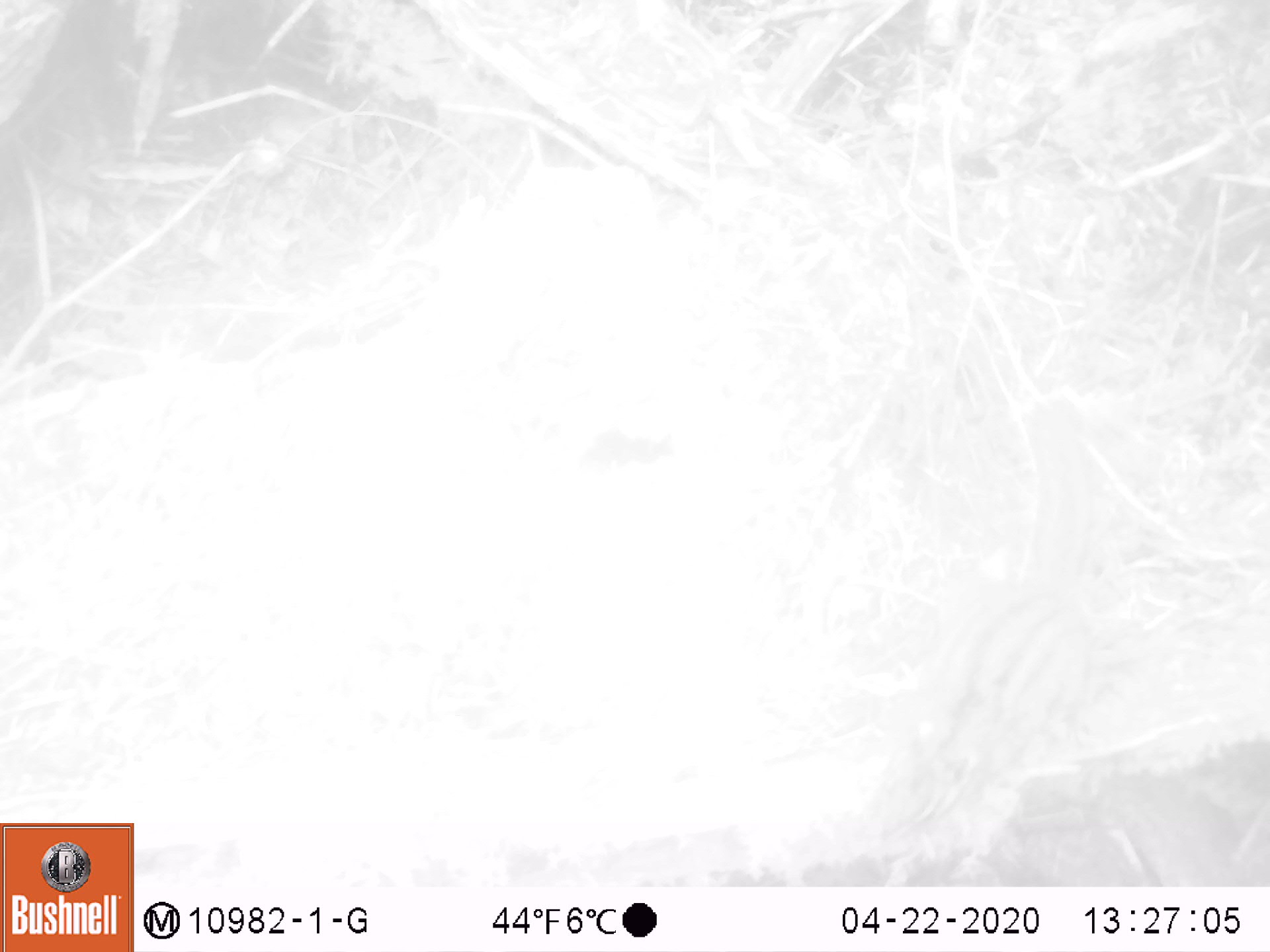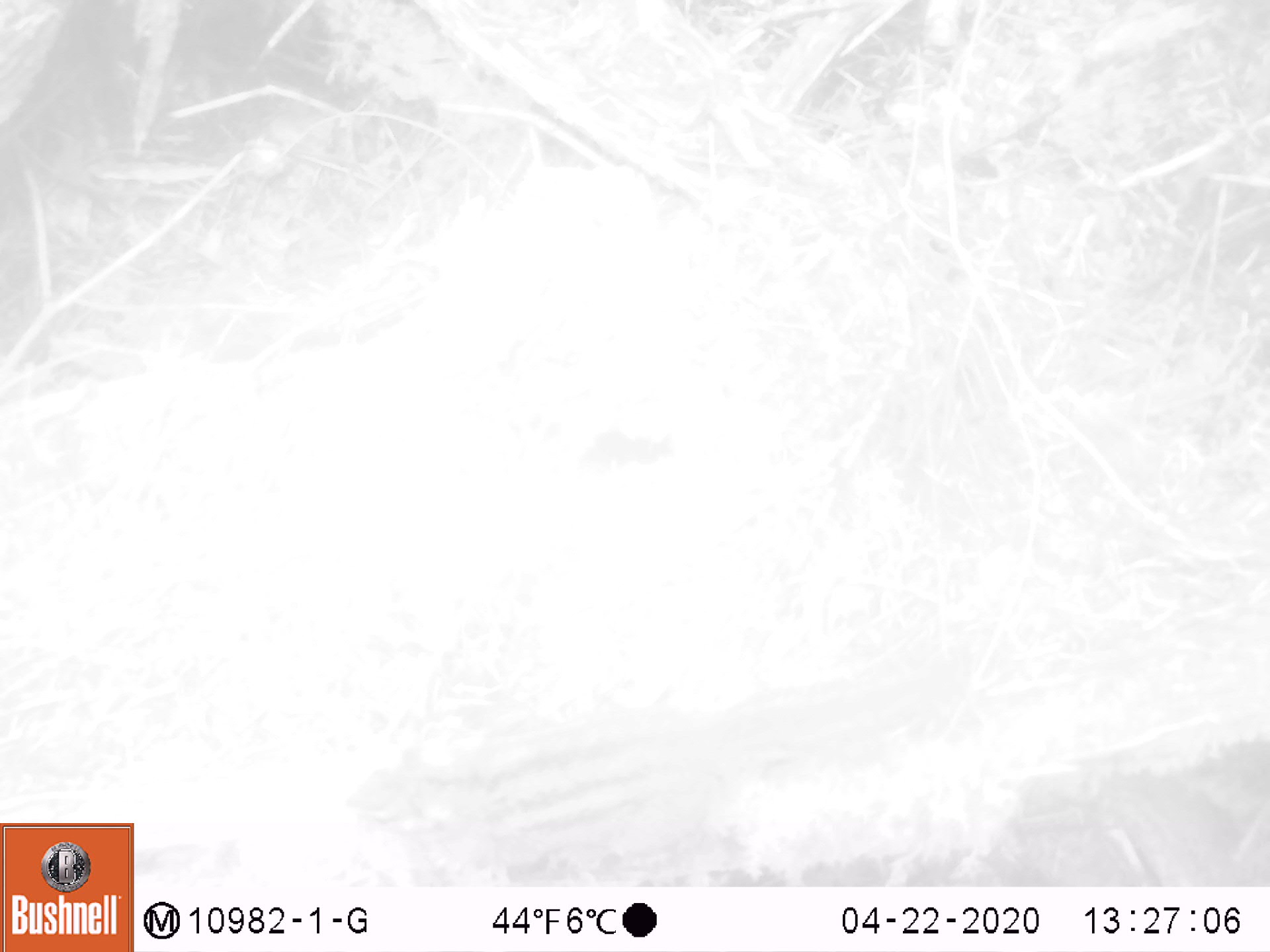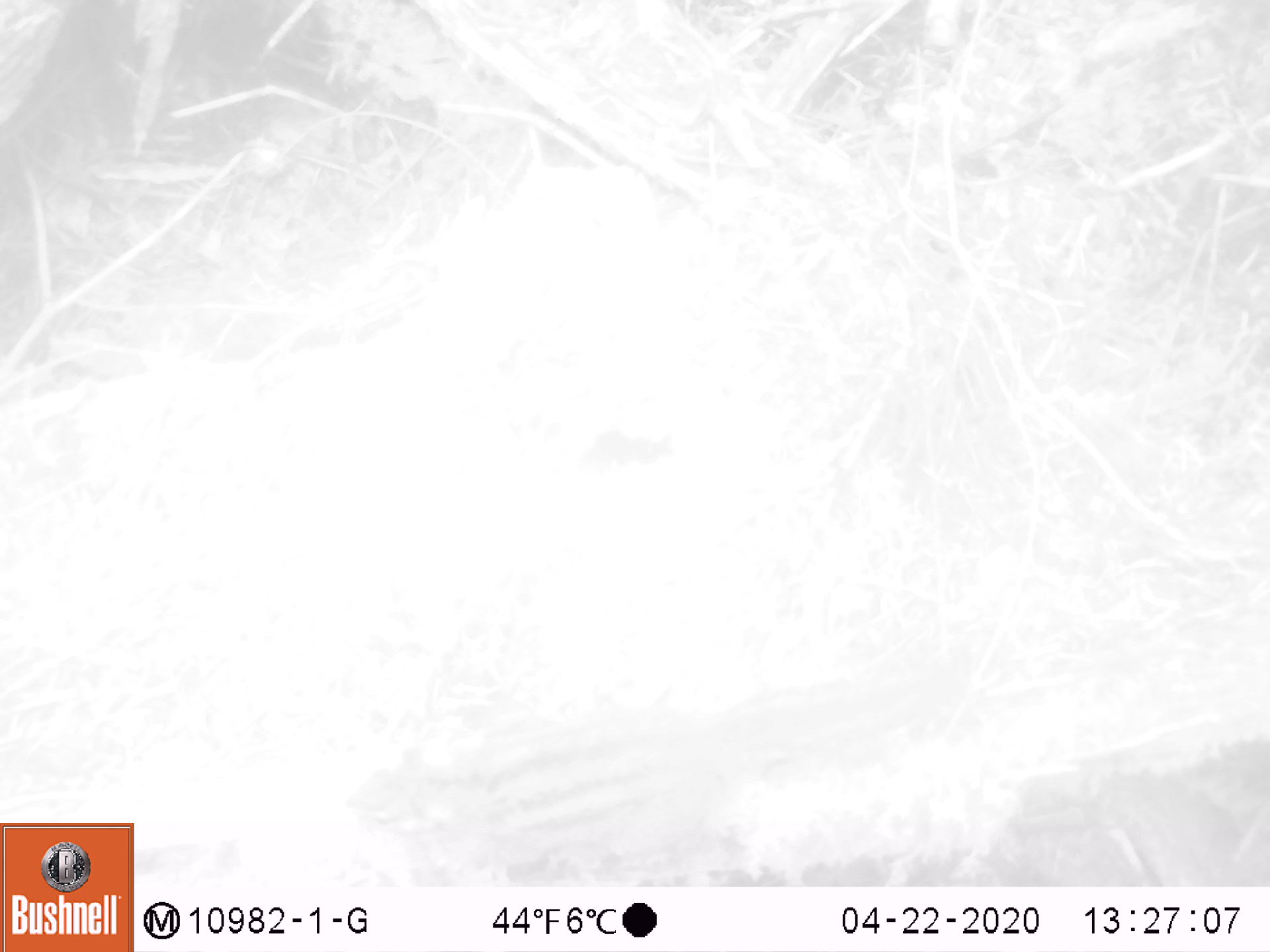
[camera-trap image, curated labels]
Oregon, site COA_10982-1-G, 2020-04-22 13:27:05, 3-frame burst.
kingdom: Animalia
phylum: Chordata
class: Mammalia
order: Rodentia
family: Sciuridae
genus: Neotamias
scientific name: Neotamias townsendii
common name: townsend's chipmunk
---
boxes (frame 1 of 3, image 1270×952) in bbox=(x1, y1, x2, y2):
townsend's chipmunk: bbox=(888, 387, 1115, 833)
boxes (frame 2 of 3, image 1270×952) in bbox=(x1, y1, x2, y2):
townsend's chipmunk: bbox=(331, 630, 982, 878)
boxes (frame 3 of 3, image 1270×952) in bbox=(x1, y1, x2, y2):
townsend's chipmunk: bbox=(335, 658, 934, 879)